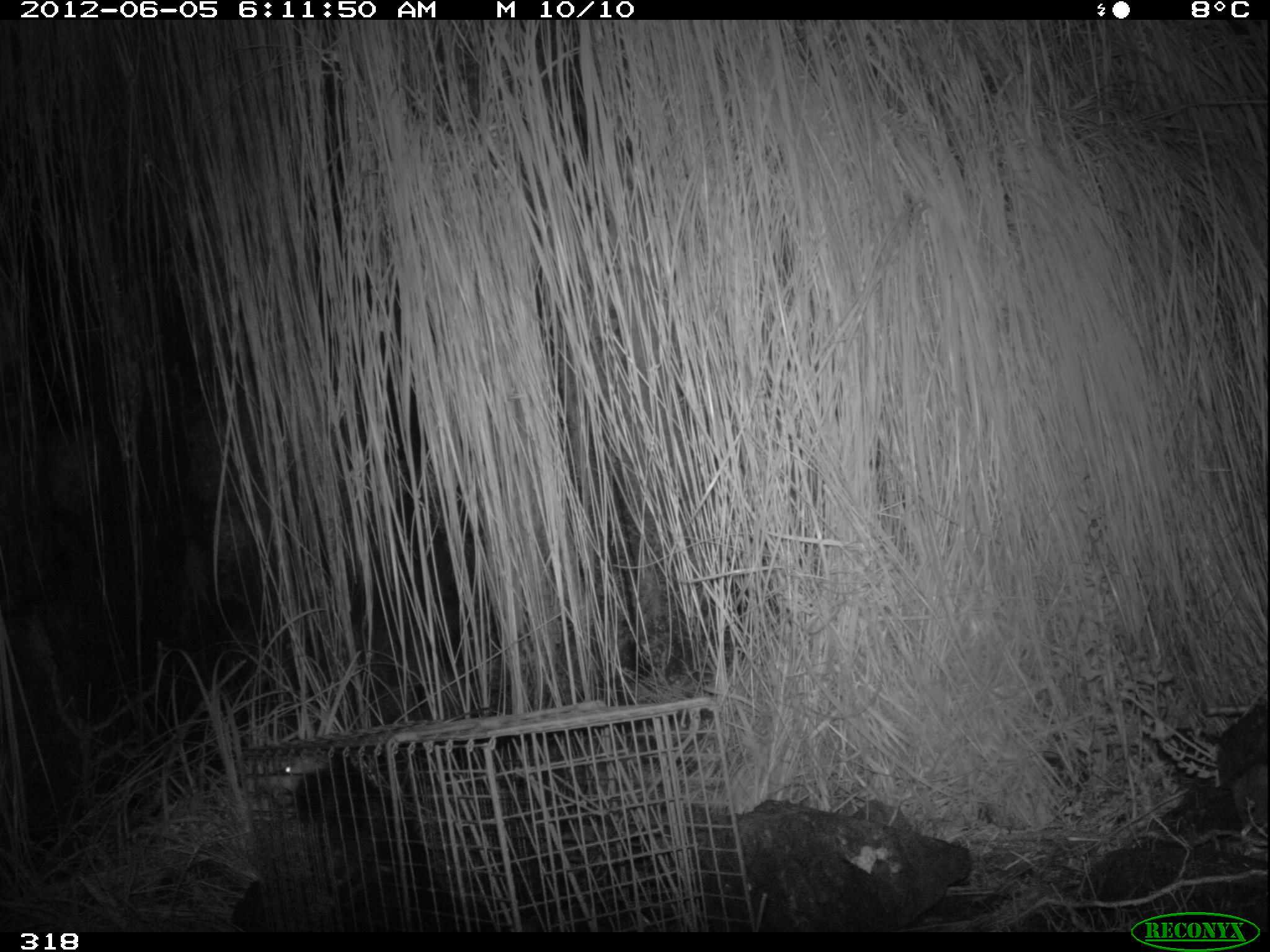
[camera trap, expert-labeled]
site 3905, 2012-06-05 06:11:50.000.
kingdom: Animalia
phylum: Chordata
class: Mammalia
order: Didelphimorphia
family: Didelphidae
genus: Didelphis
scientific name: Didelphis pernigra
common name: andean white-eared opossum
Didelphis pernigra (andean white-eared opossum).